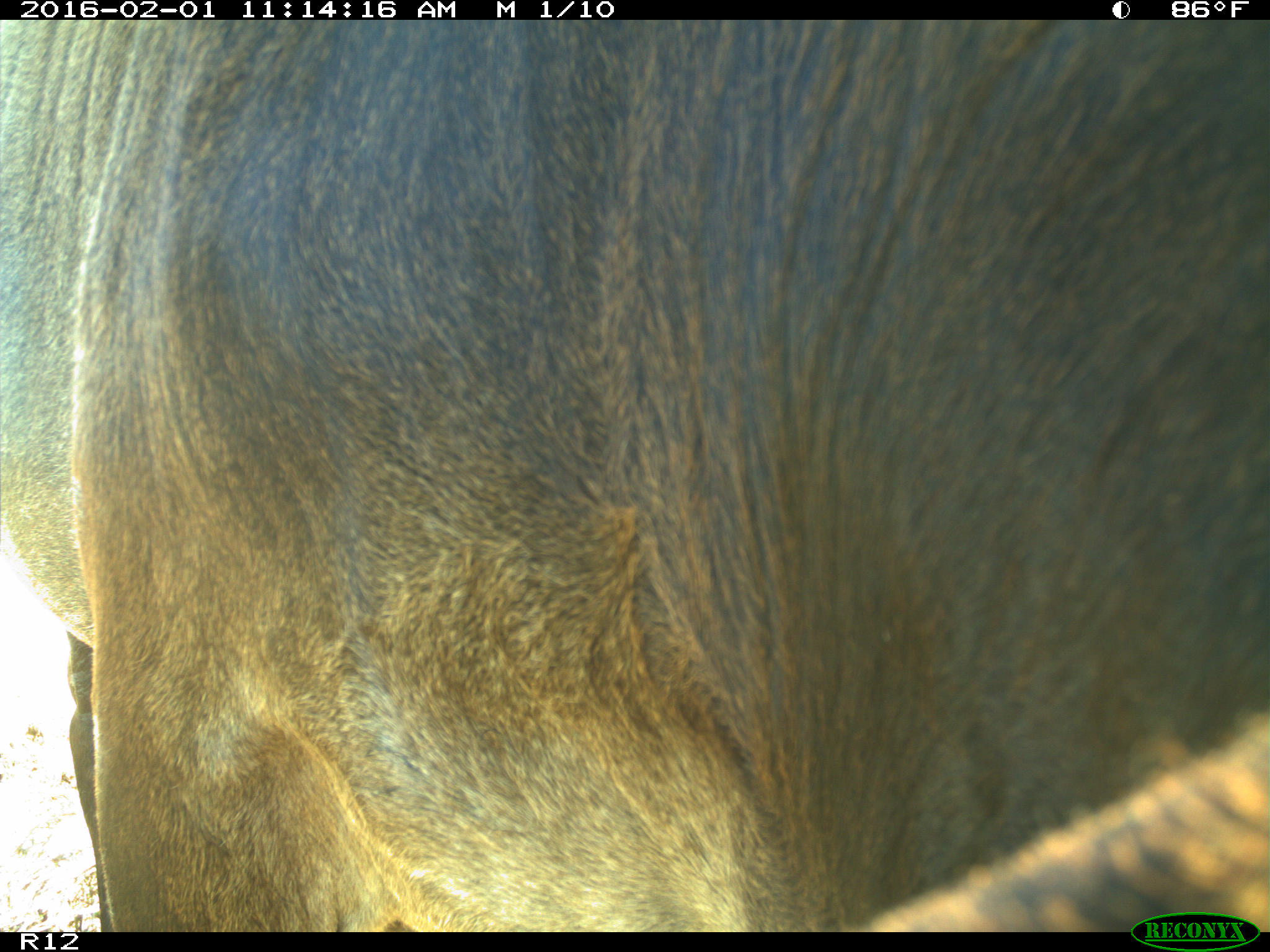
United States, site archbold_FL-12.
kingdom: Animalia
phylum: Chordata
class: Mammalia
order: Artiodactyla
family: Bovidae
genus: Bos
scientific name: Bos taurus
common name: domestic cow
Bos taurus (domestic cow).